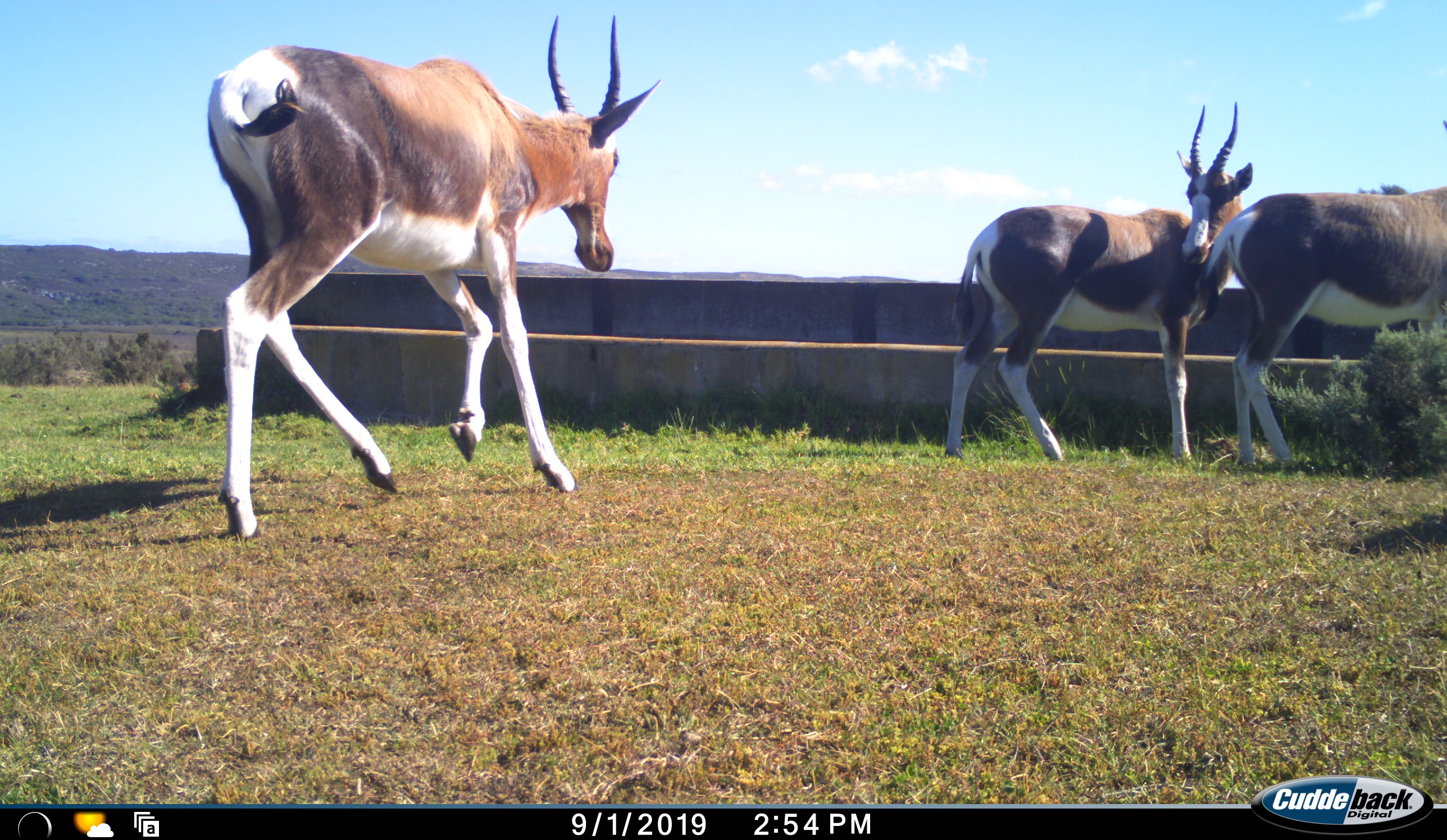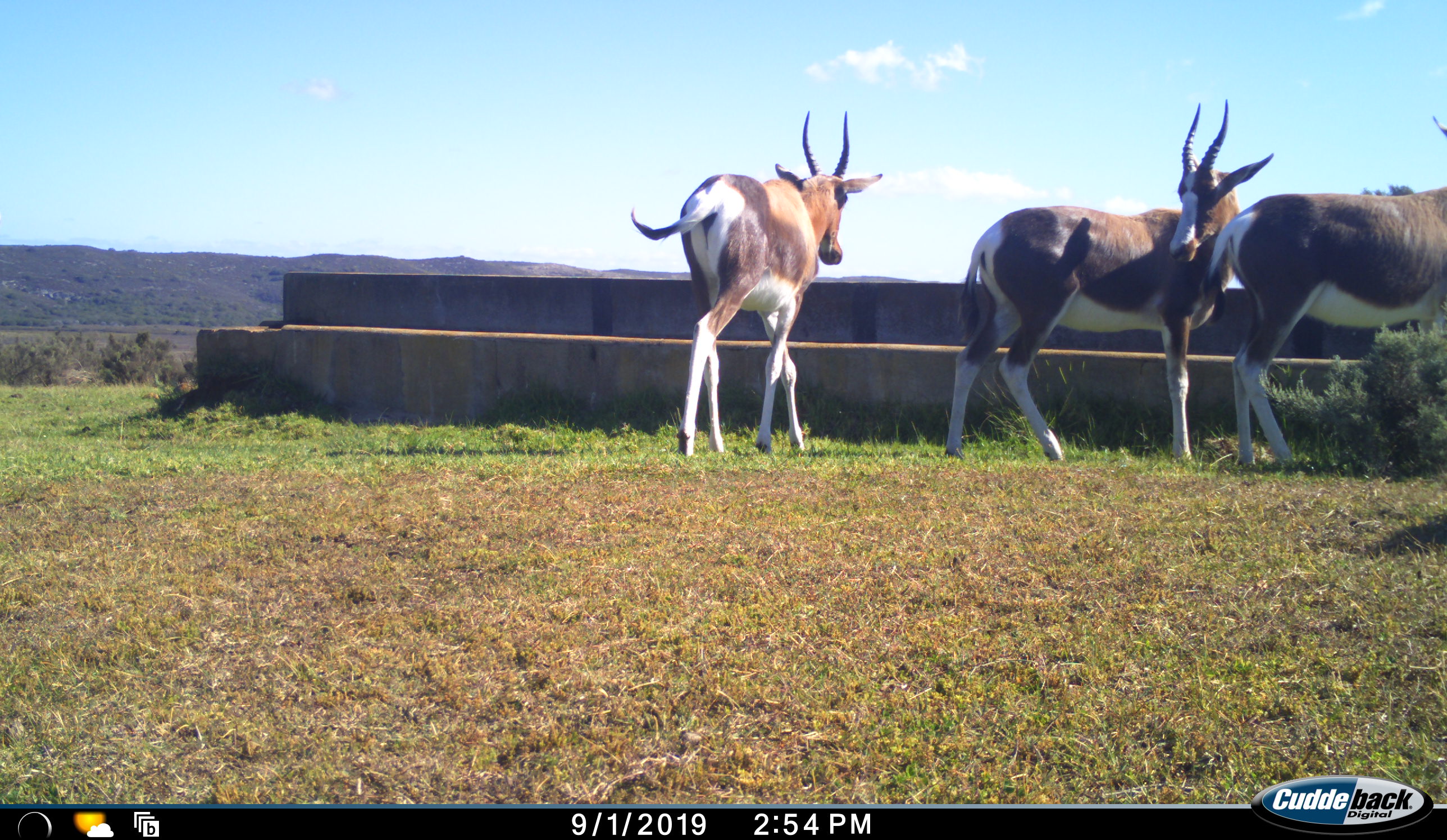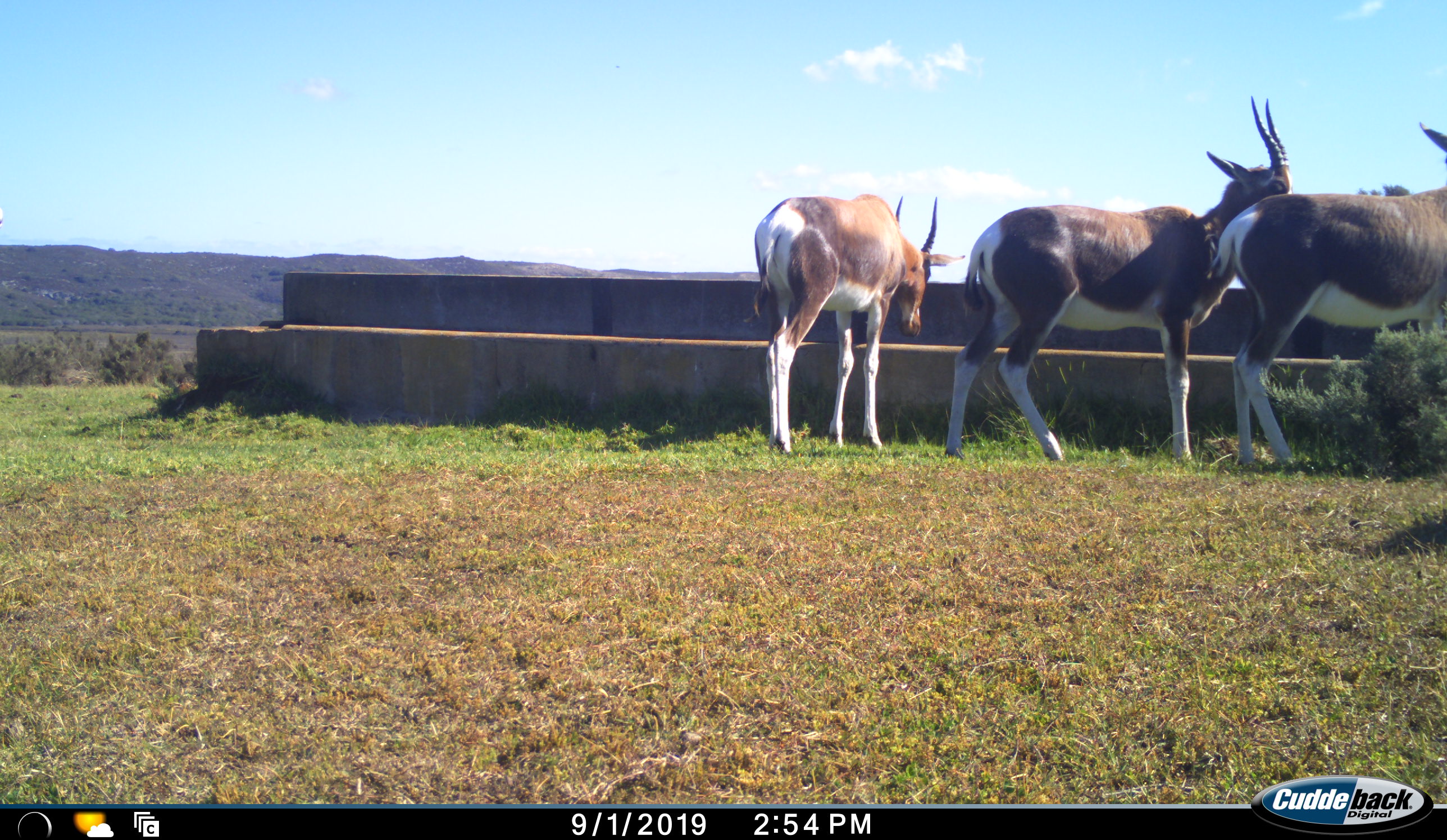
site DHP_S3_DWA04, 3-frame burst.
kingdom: Animalia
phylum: Chordata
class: Mammalia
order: Artiodactyla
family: Bovidae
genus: Damaliscus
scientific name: Damaliscus pygargus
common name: bontebok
Bontebok (Damaliscus pygargus), count 3. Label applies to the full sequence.